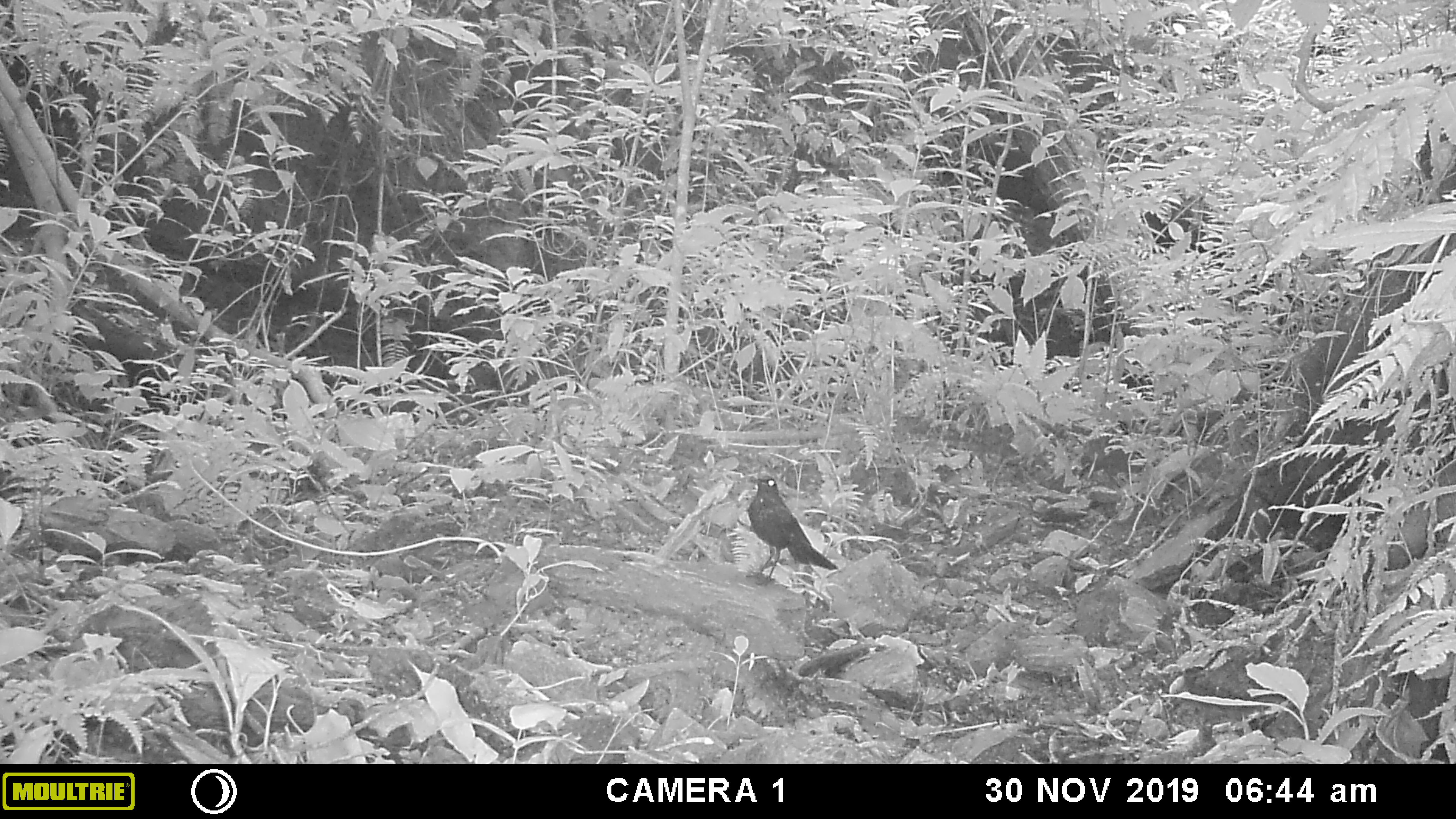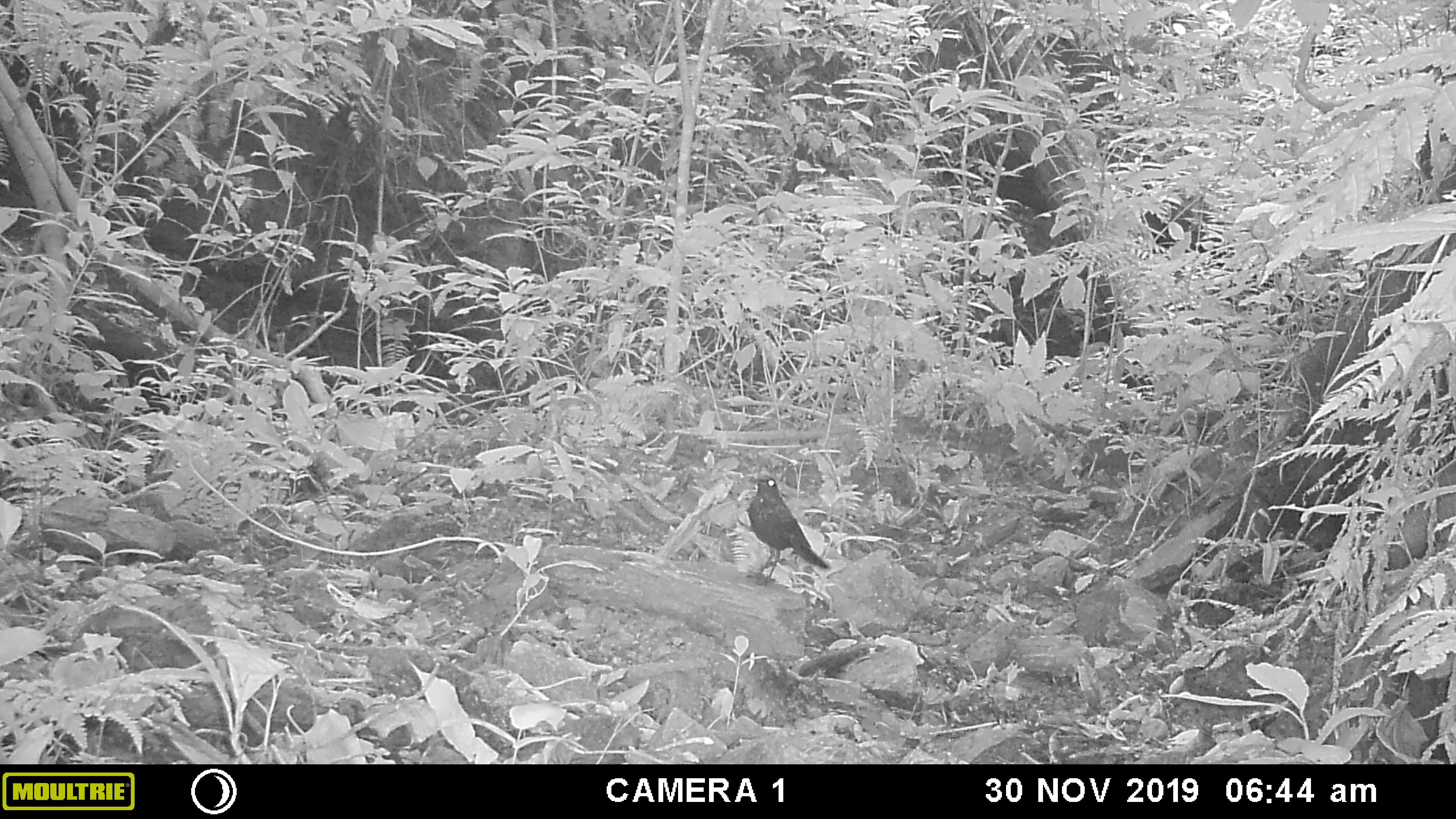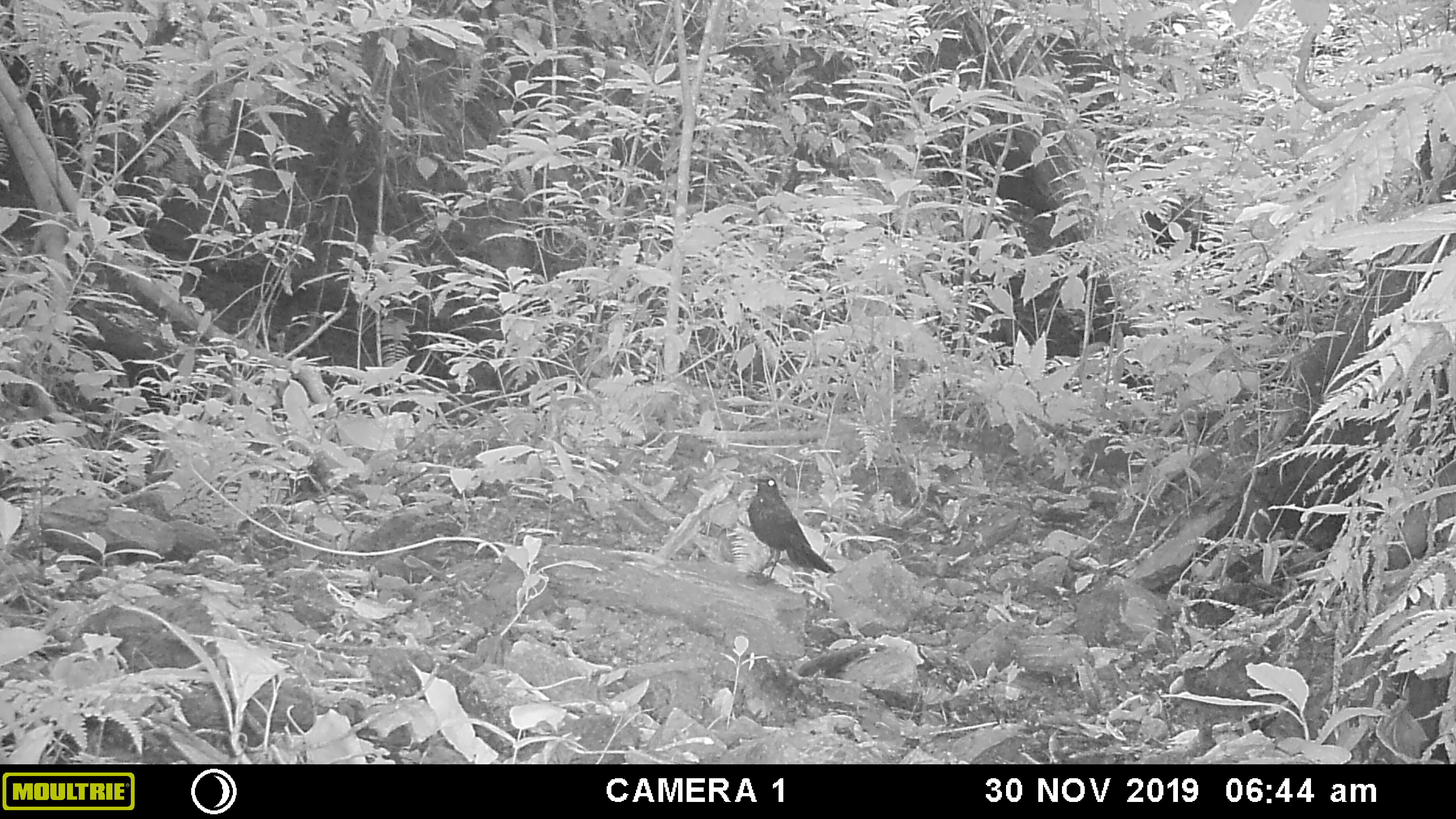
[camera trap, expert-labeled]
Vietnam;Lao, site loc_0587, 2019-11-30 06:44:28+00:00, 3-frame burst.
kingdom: Animalia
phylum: Chordata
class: Aves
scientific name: Aves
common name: bird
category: unidentified bird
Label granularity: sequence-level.